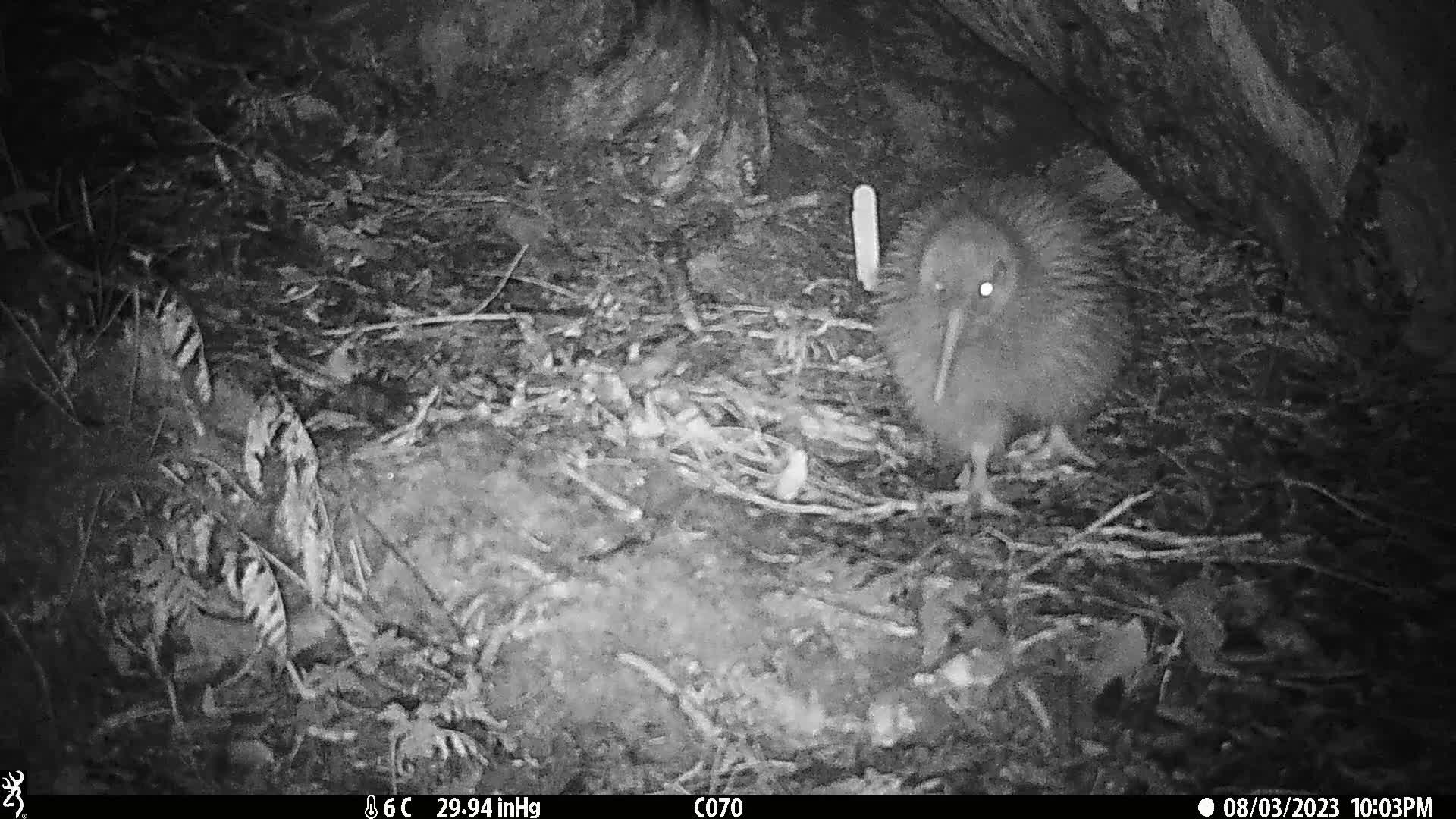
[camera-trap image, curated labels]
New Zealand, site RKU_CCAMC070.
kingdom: Animalia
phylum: Chordata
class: Aves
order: Apterygiformes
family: Apterygidae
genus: Apteryx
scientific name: Apteryx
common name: kiwi